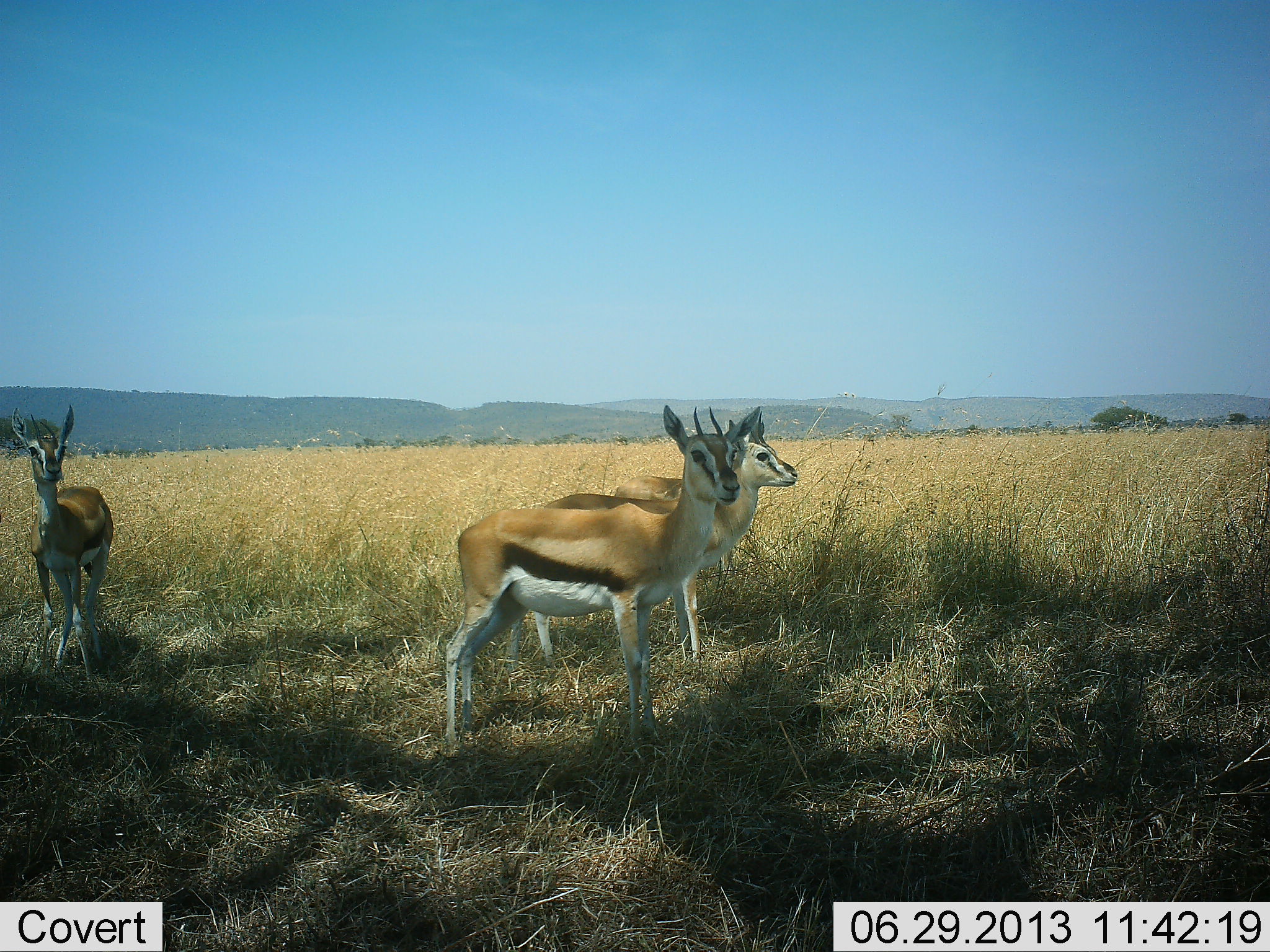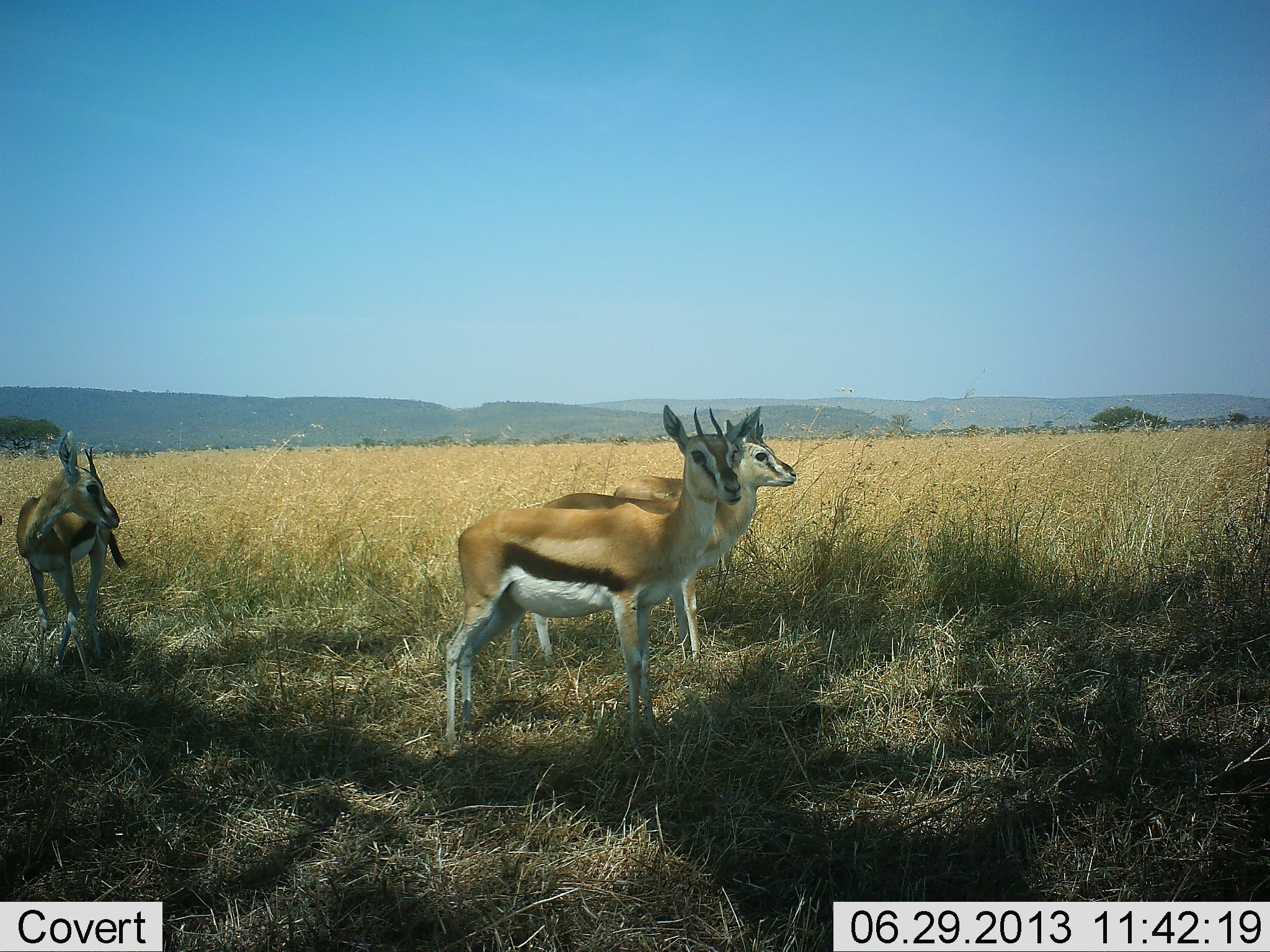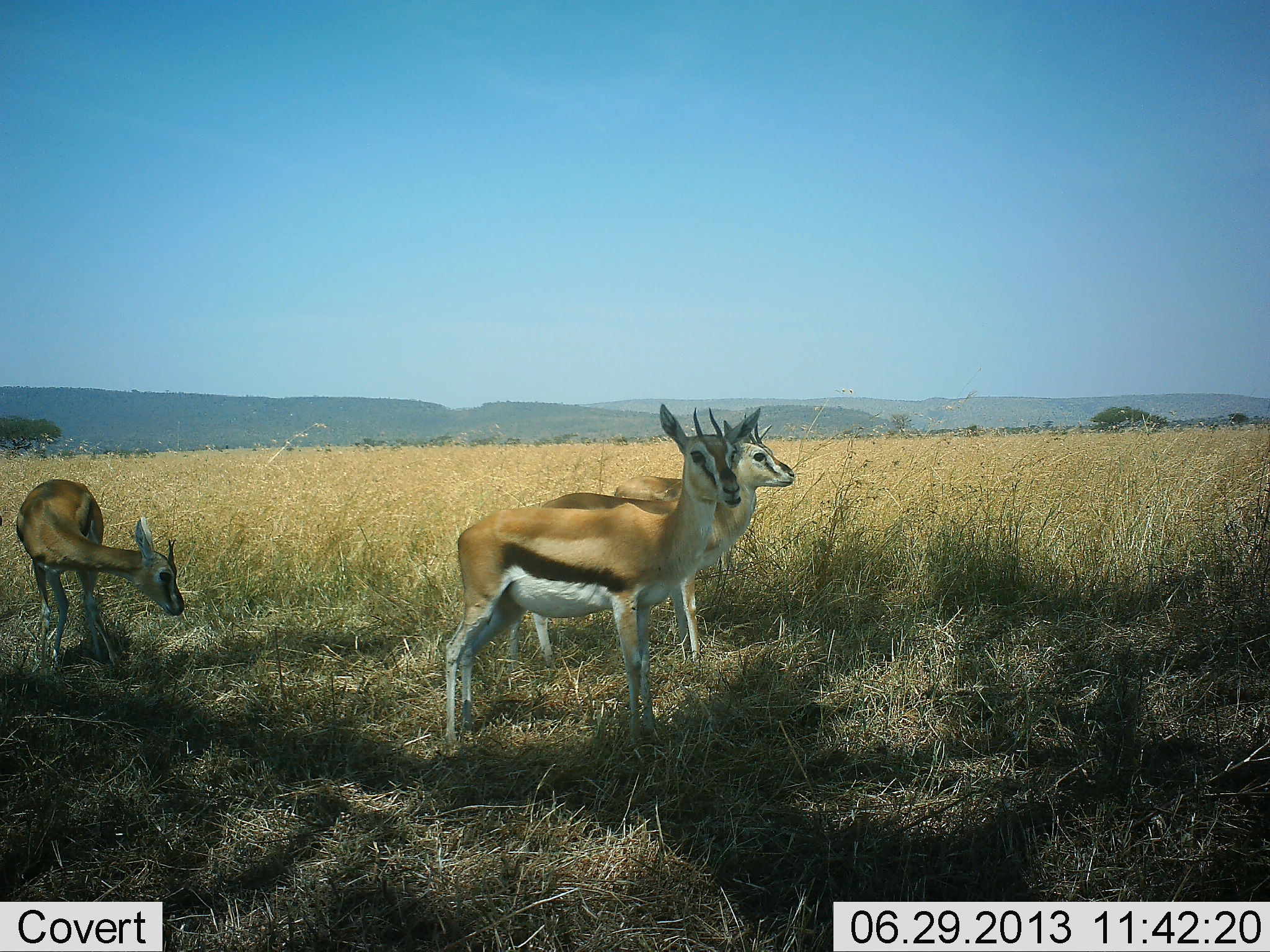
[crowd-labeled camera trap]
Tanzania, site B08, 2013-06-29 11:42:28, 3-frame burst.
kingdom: Animalia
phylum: Chordata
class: Mammalia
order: Artiodactyla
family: Bovidae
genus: Eudorcas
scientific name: Eudorcas thomsonii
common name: thomson's gazelle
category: gazellethomsons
Gazellethomsons (thomson's gazelle) (Eudorcas thomsonii), count 3. Behavior (volunteer vote fractions): standing 86%, resting 3%, moving 7%, interacting 7%. Young present (vote fraction): 3%. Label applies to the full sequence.